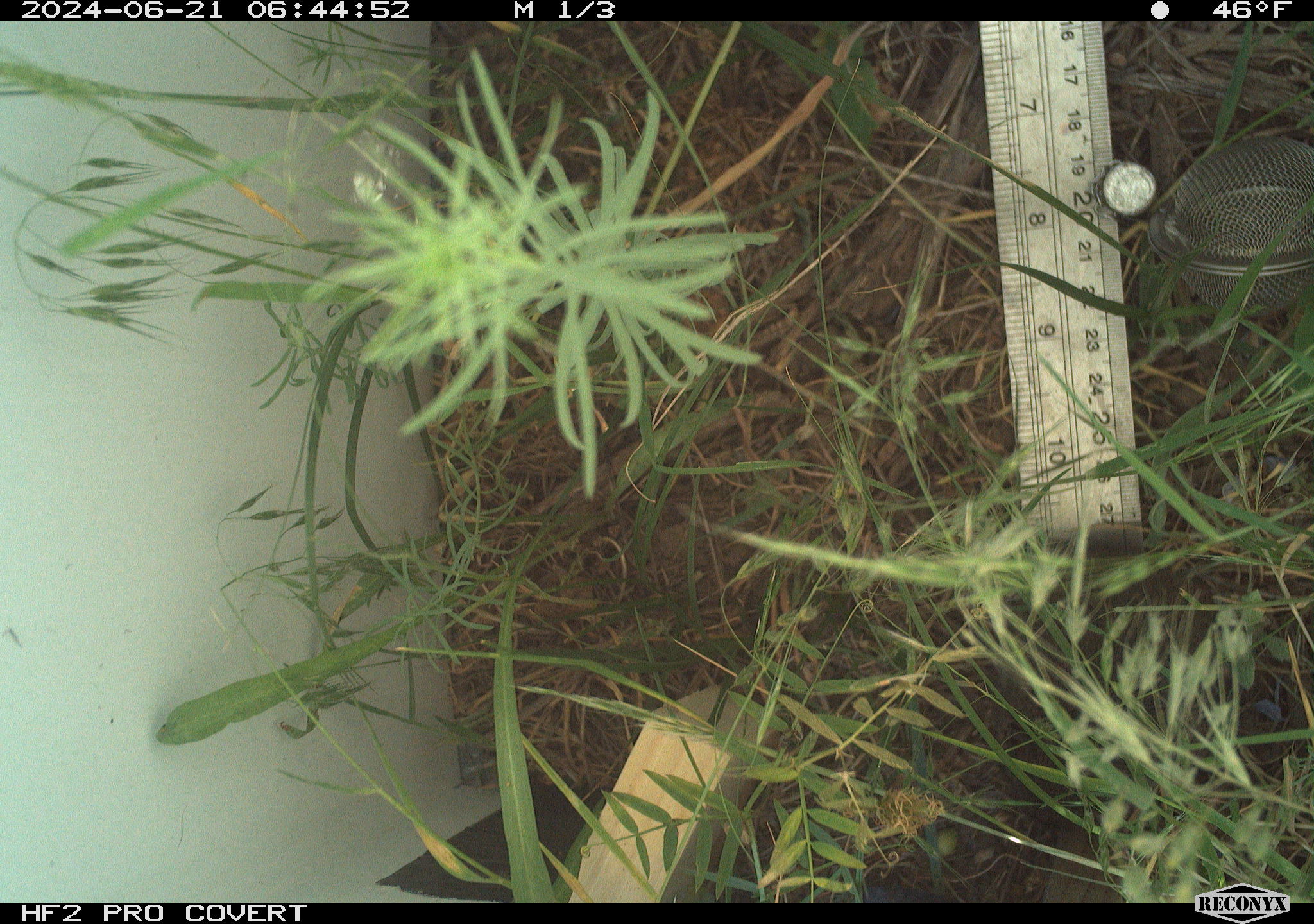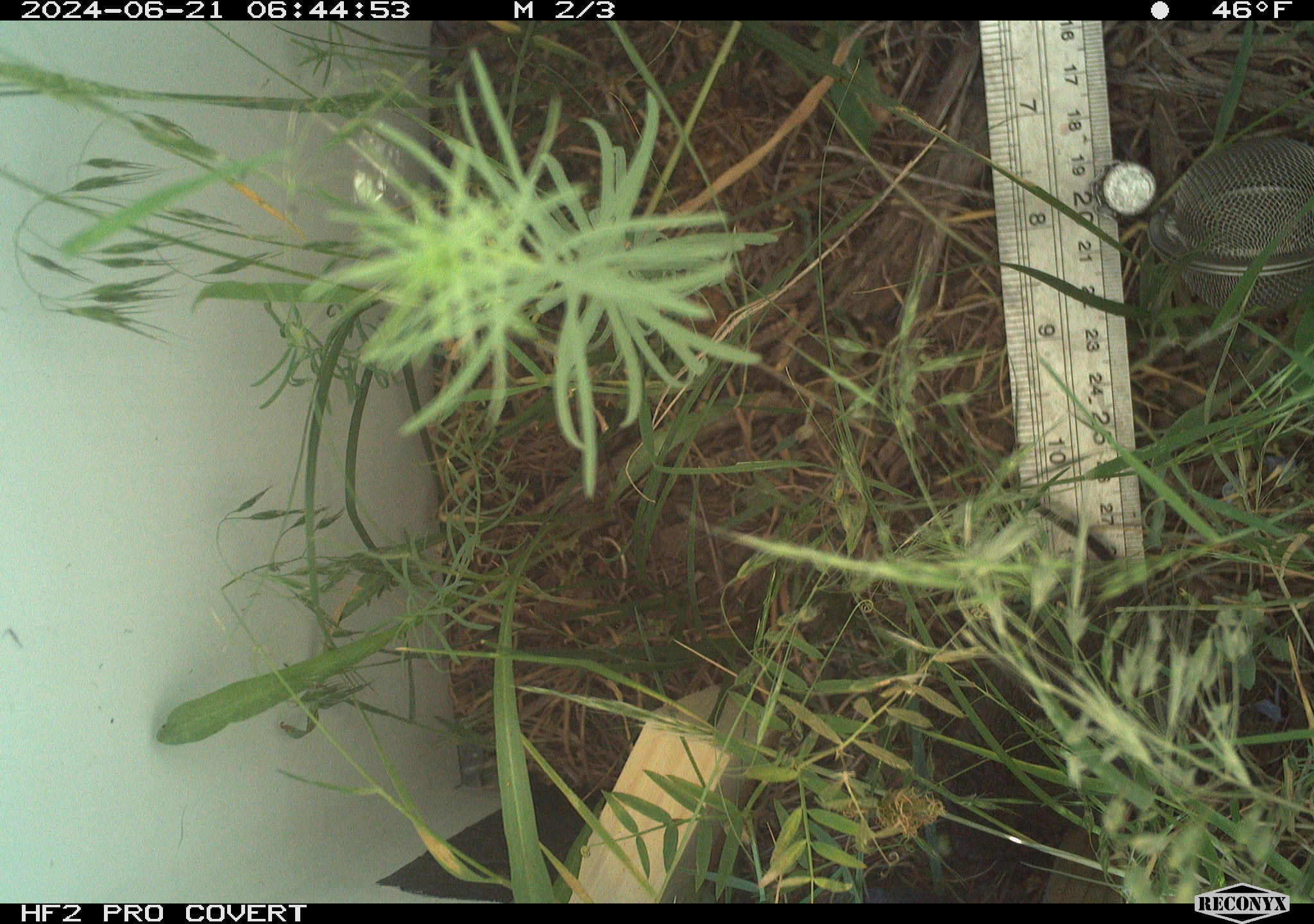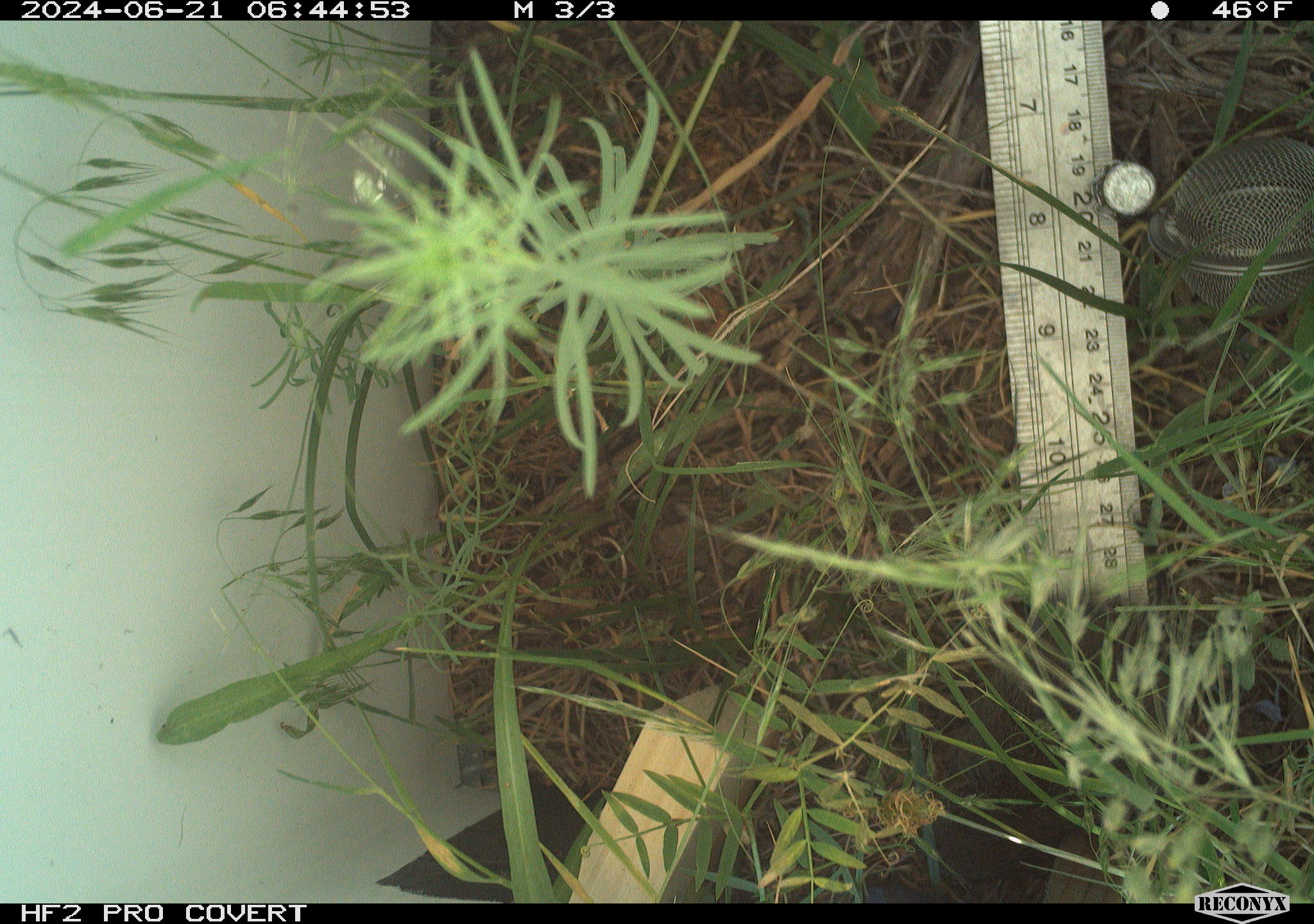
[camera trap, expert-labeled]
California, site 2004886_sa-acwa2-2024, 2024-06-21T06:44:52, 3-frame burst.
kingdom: Animalia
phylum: Chordata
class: Mammalia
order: Rodentia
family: Cricetidae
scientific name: Cricetidae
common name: hamsters, voles, lemmings, and allies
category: cricetidae family